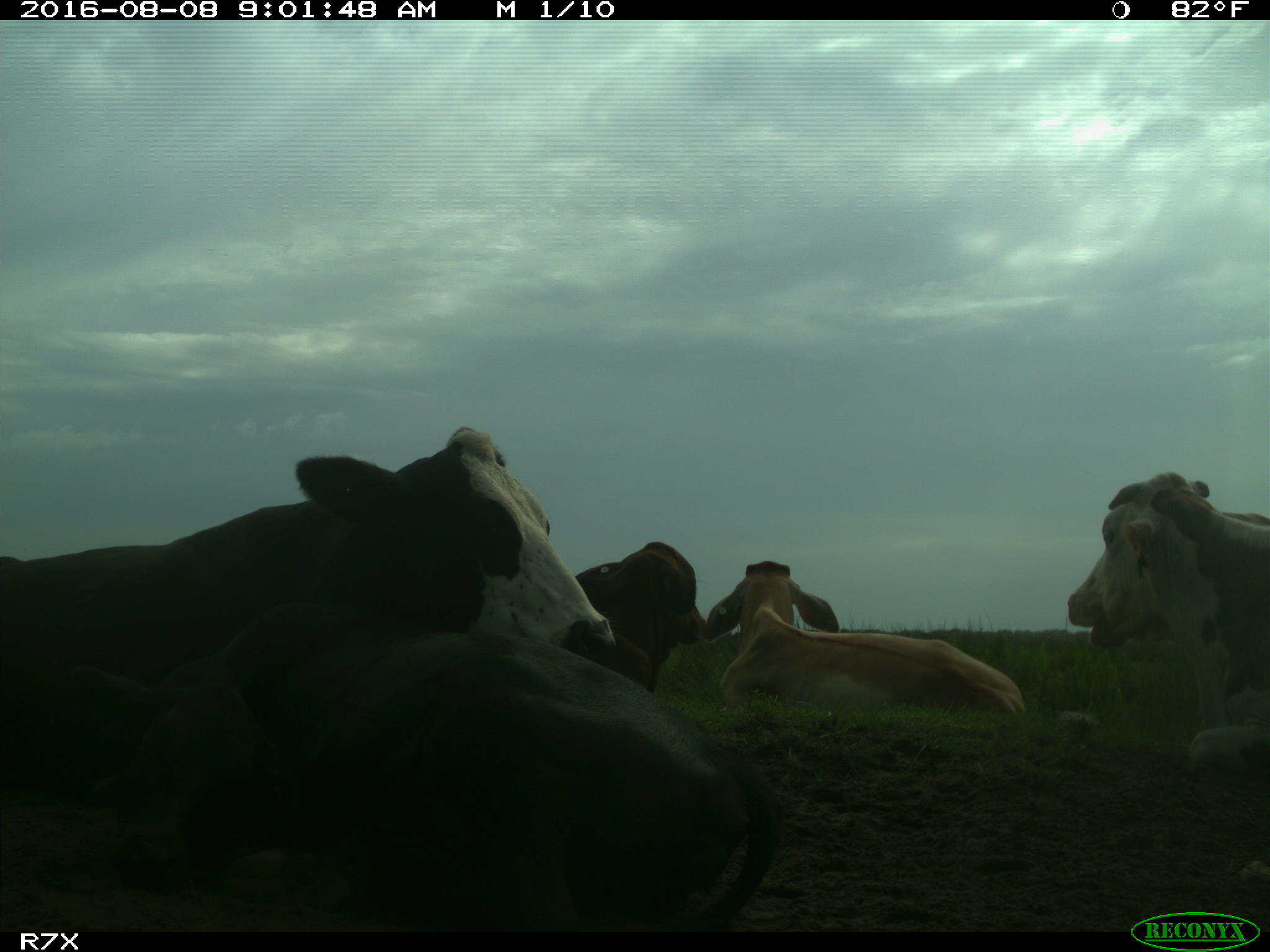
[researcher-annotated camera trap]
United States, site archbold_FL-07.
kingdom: Animalia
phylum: Chordata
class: Mammalia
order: Artiodactyla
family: Bovidae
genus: Bos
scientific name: Bos taurus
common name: domestic cow